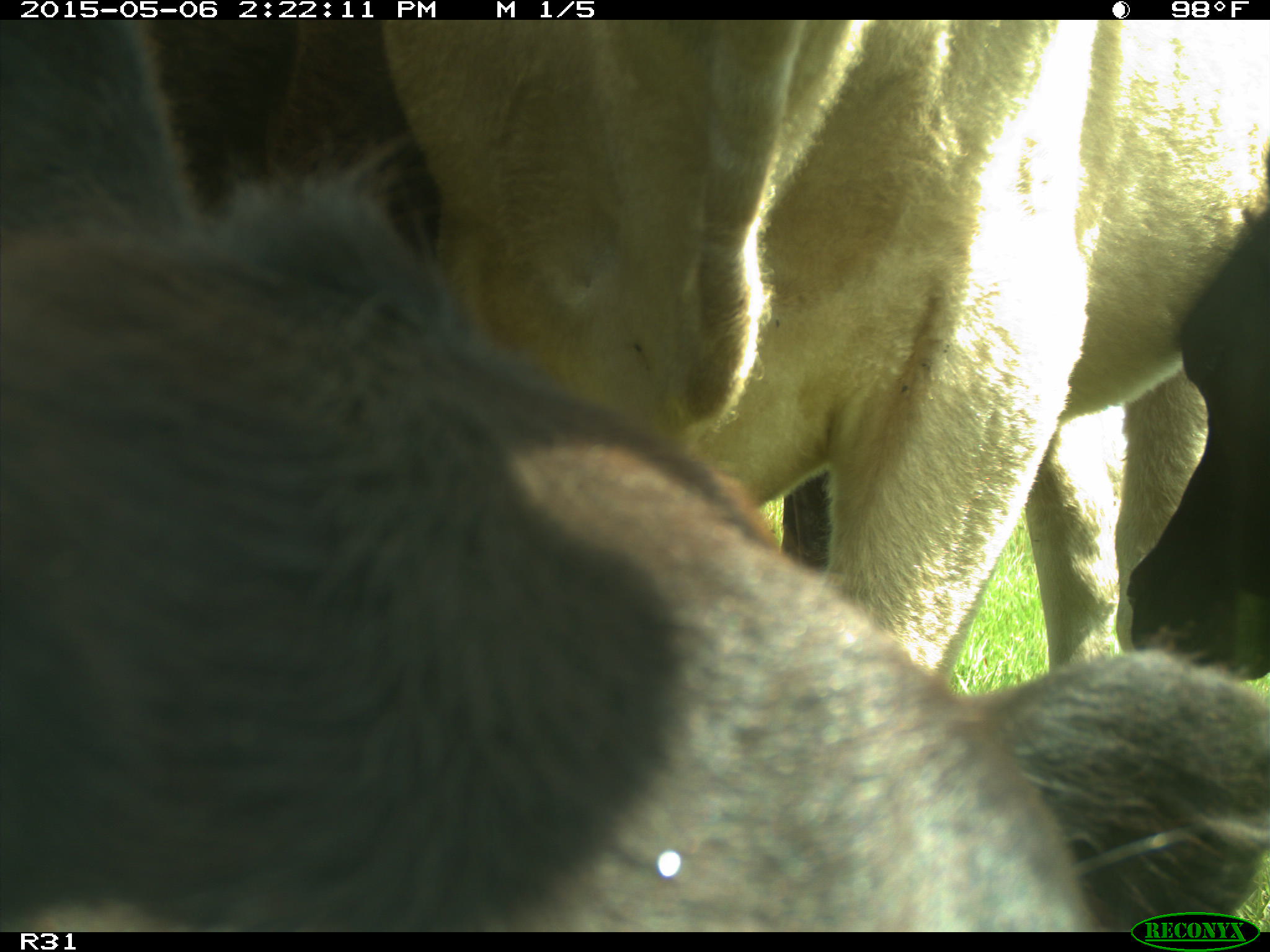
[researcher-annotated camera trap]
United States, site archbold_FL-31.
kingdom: Animalia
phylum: Chordata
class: Mammalia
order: Artiodactyla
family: Bovidae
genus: Bos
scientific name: Bos taurus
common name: domestic cow